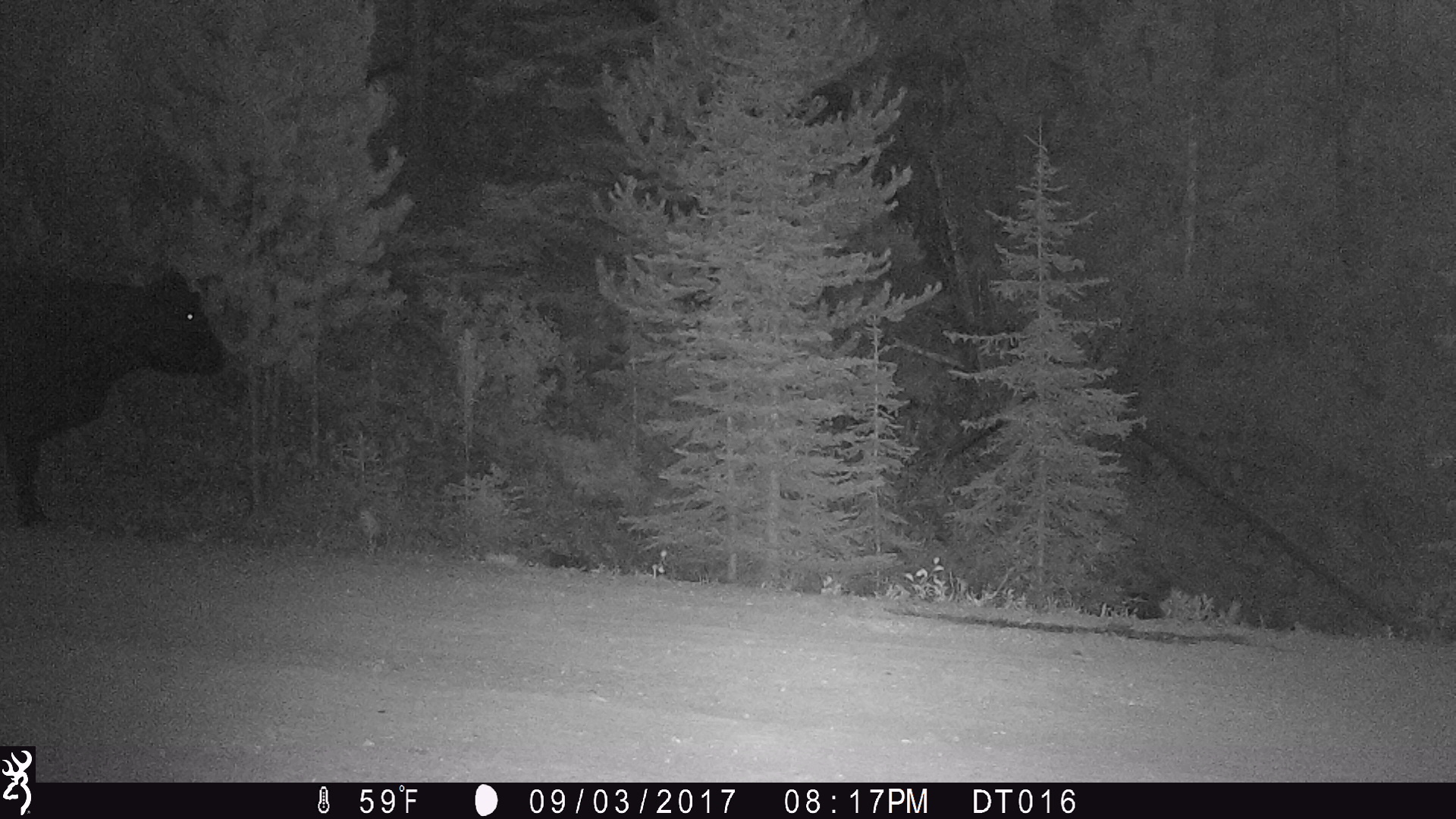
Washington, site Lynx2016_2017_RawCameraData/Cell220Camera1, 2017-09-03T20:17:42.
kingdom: Animalia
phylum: Chordata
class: Mammalia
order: Artiodactyla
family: Bovidae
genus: Bos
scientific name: Bos taurus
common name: domestic cattle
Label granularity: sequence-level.